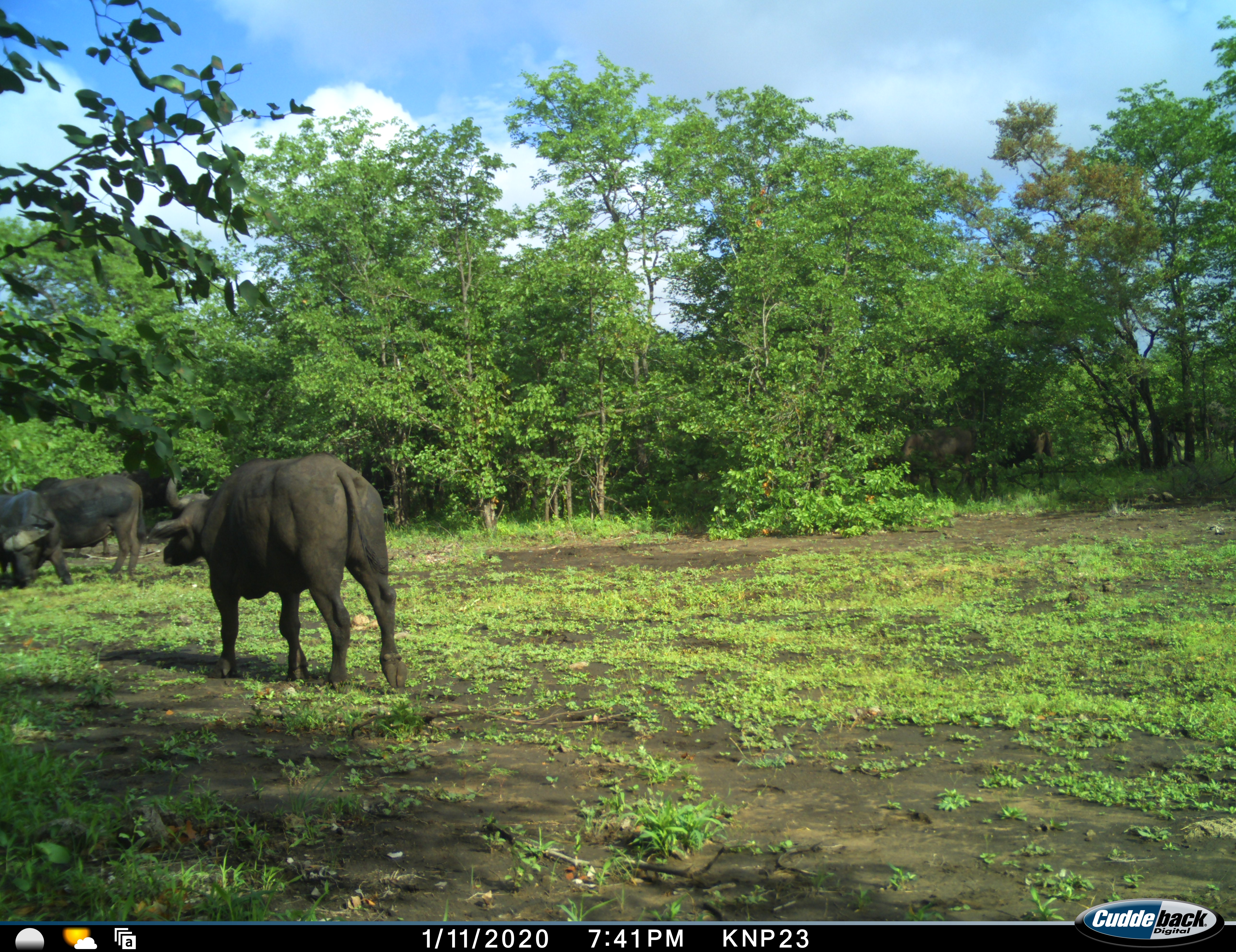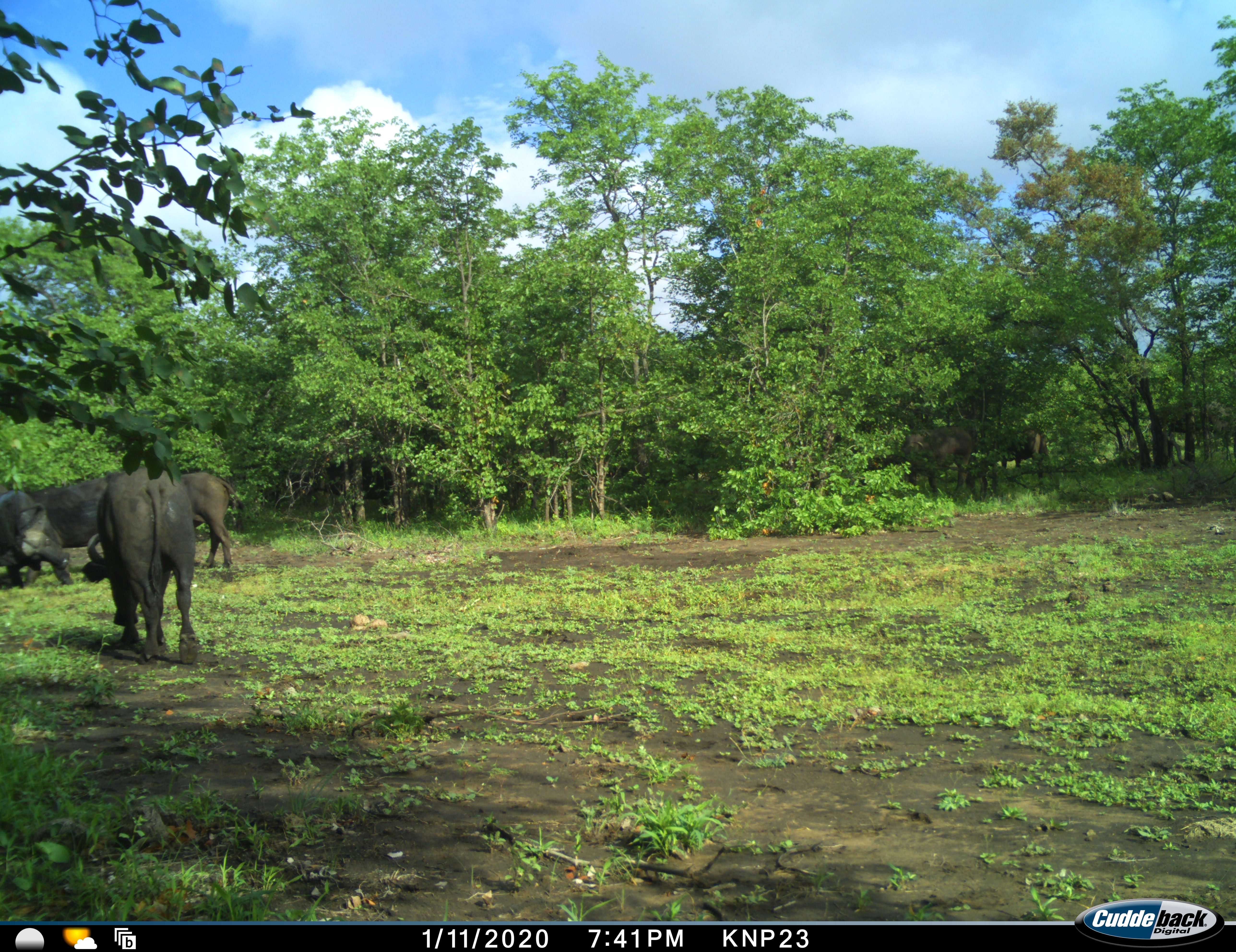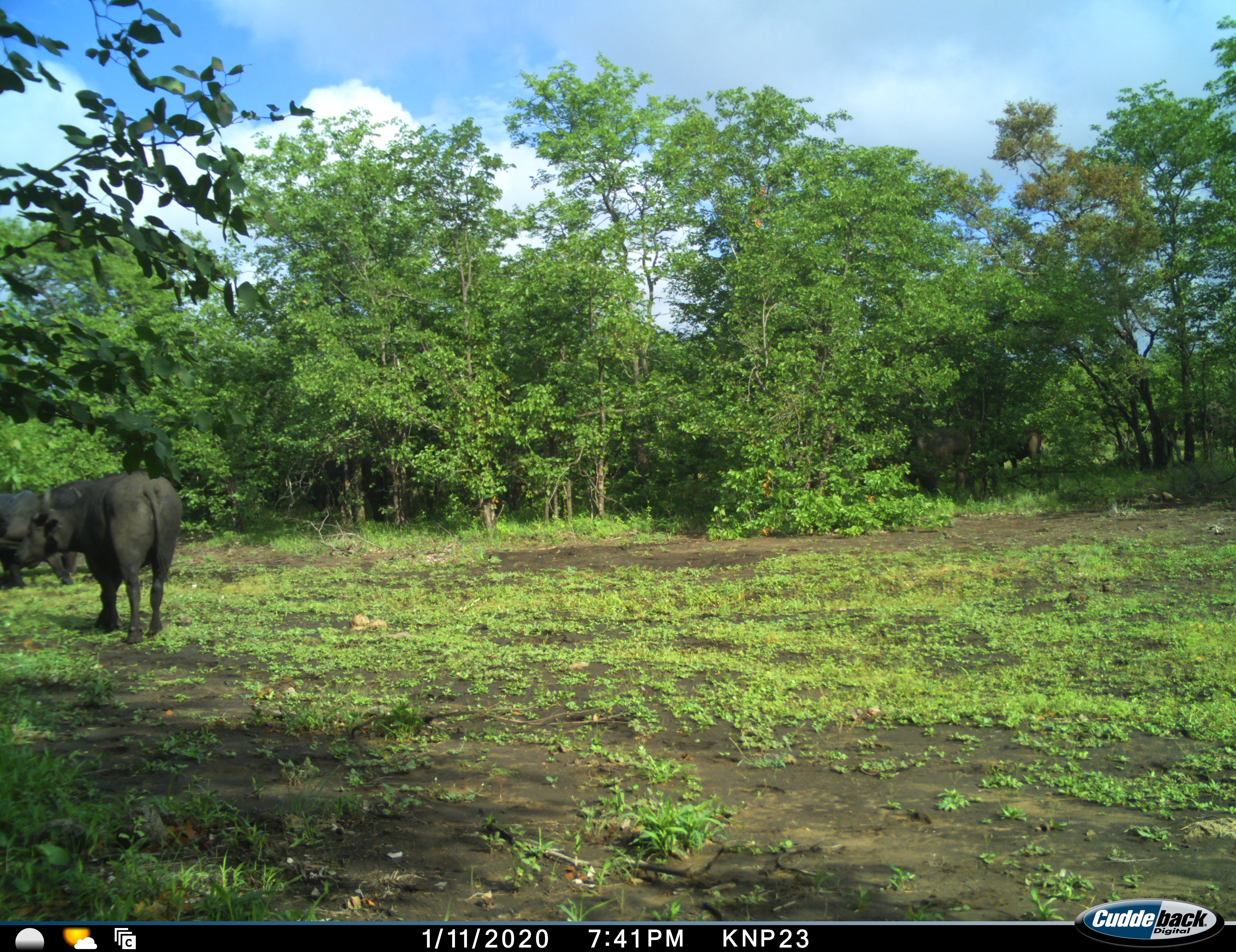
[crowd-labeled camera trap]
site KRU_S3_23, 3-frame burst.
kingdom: Animalia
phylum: Chordata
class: Mammalia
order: Artiodactyla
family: Bovidae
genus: Syncerus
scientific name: Syncerus caffer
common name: african buffalo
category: buffalo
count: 5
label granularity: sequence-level